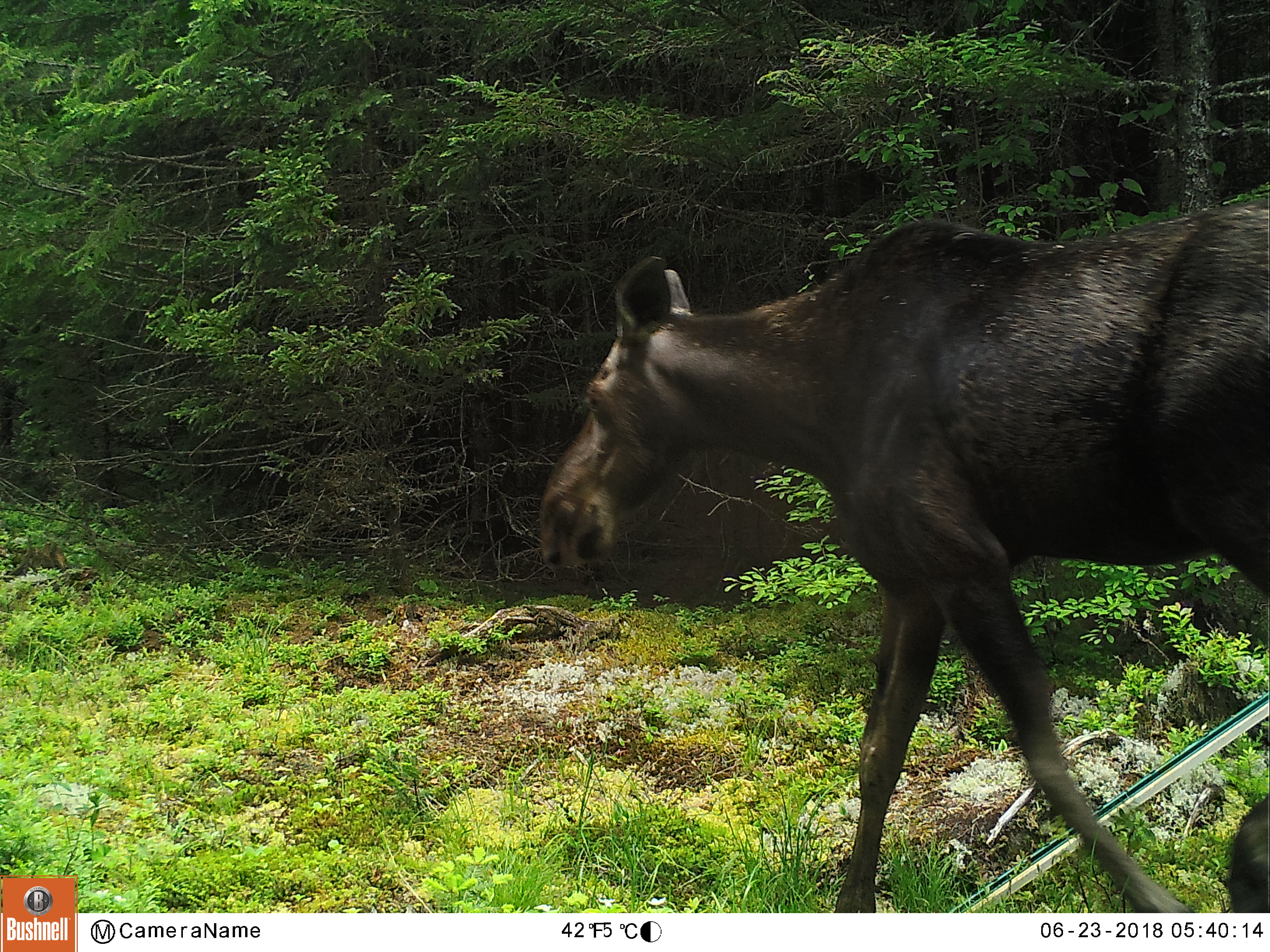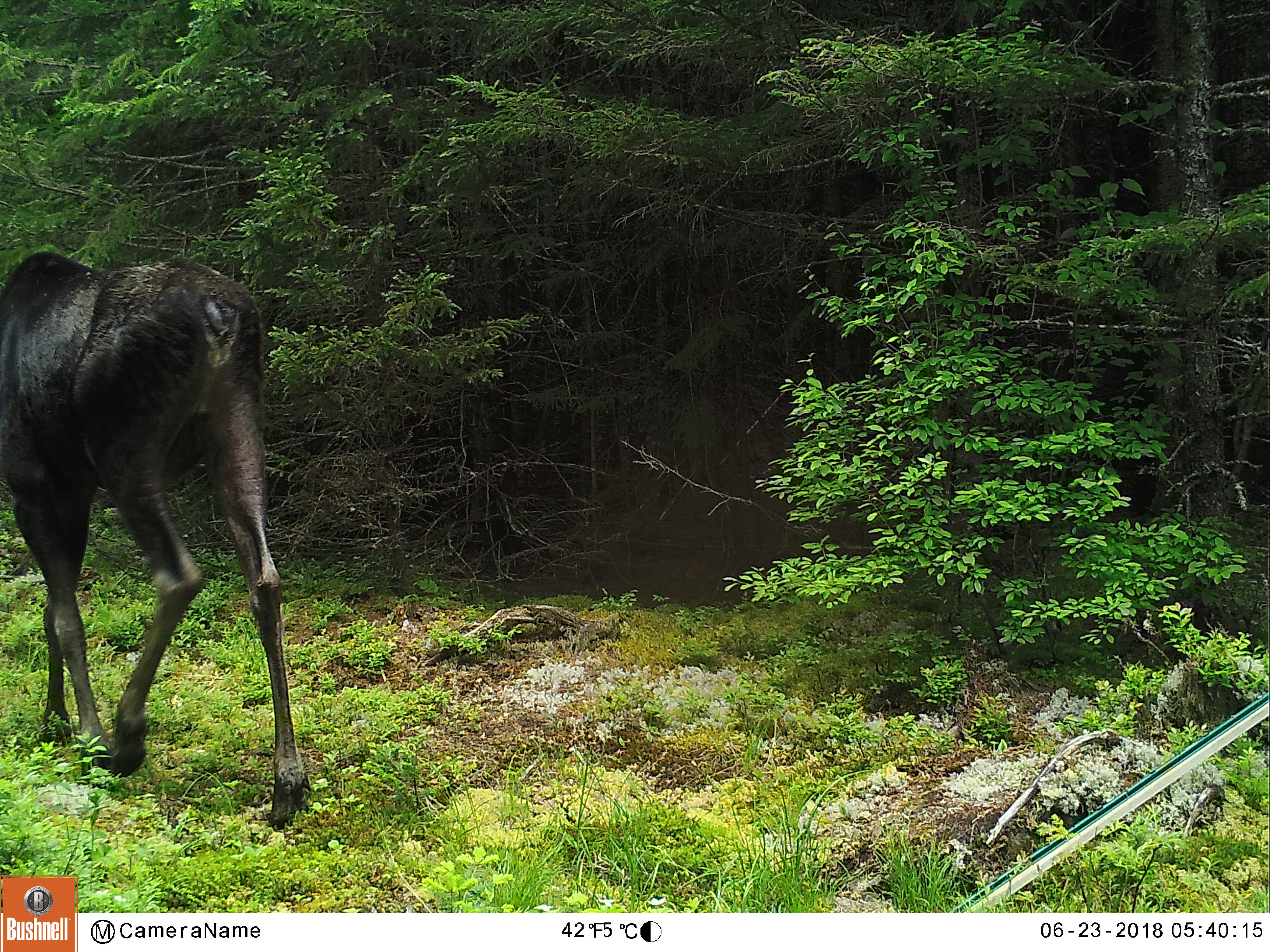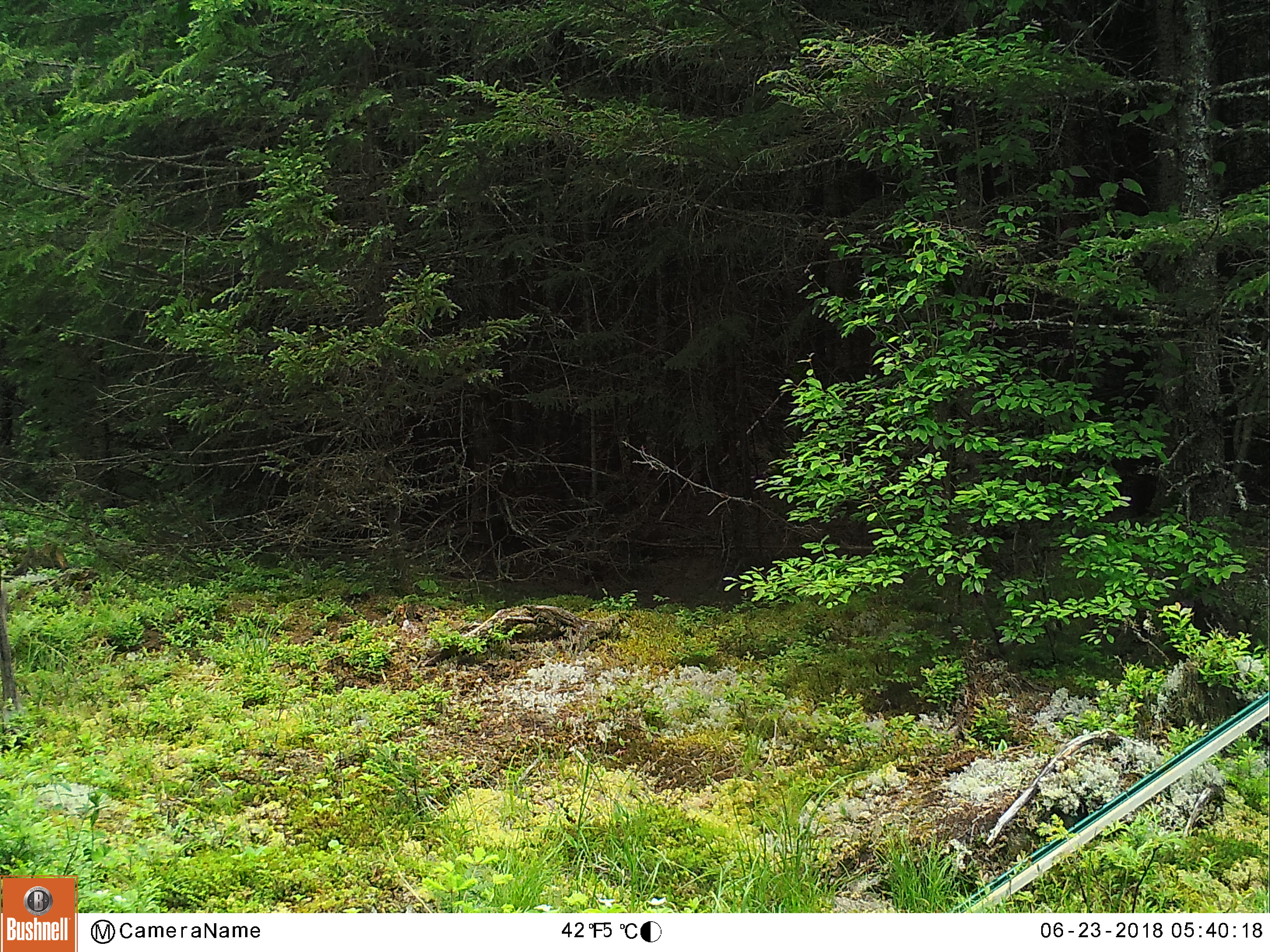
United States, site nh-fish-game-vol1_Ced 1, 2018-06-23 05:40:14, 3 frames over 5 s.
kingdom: Animalia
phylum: Chordata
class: Mammalia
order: Artiodactyla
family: Cervidae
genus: Alces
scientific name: Alces alces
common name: moose